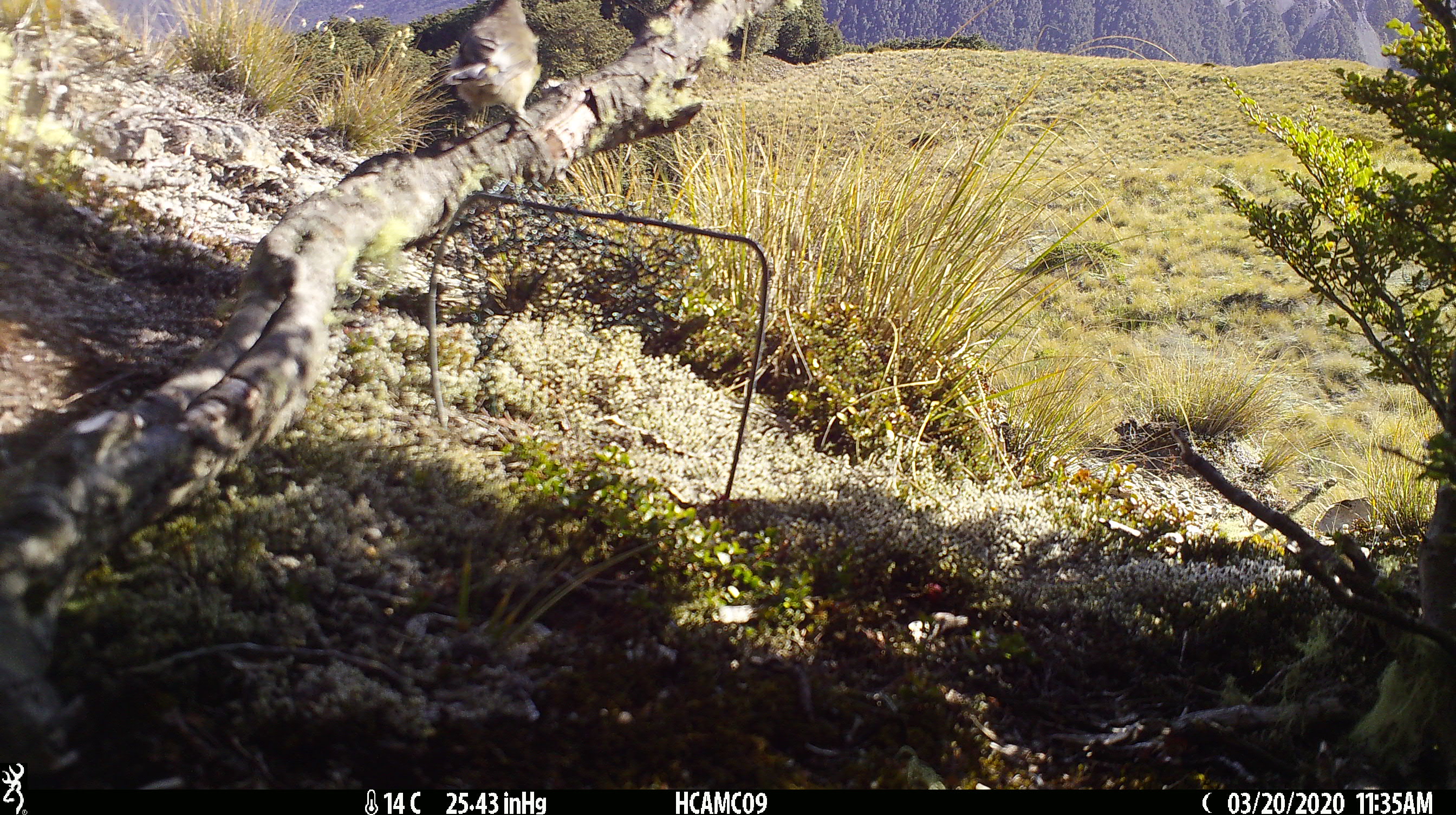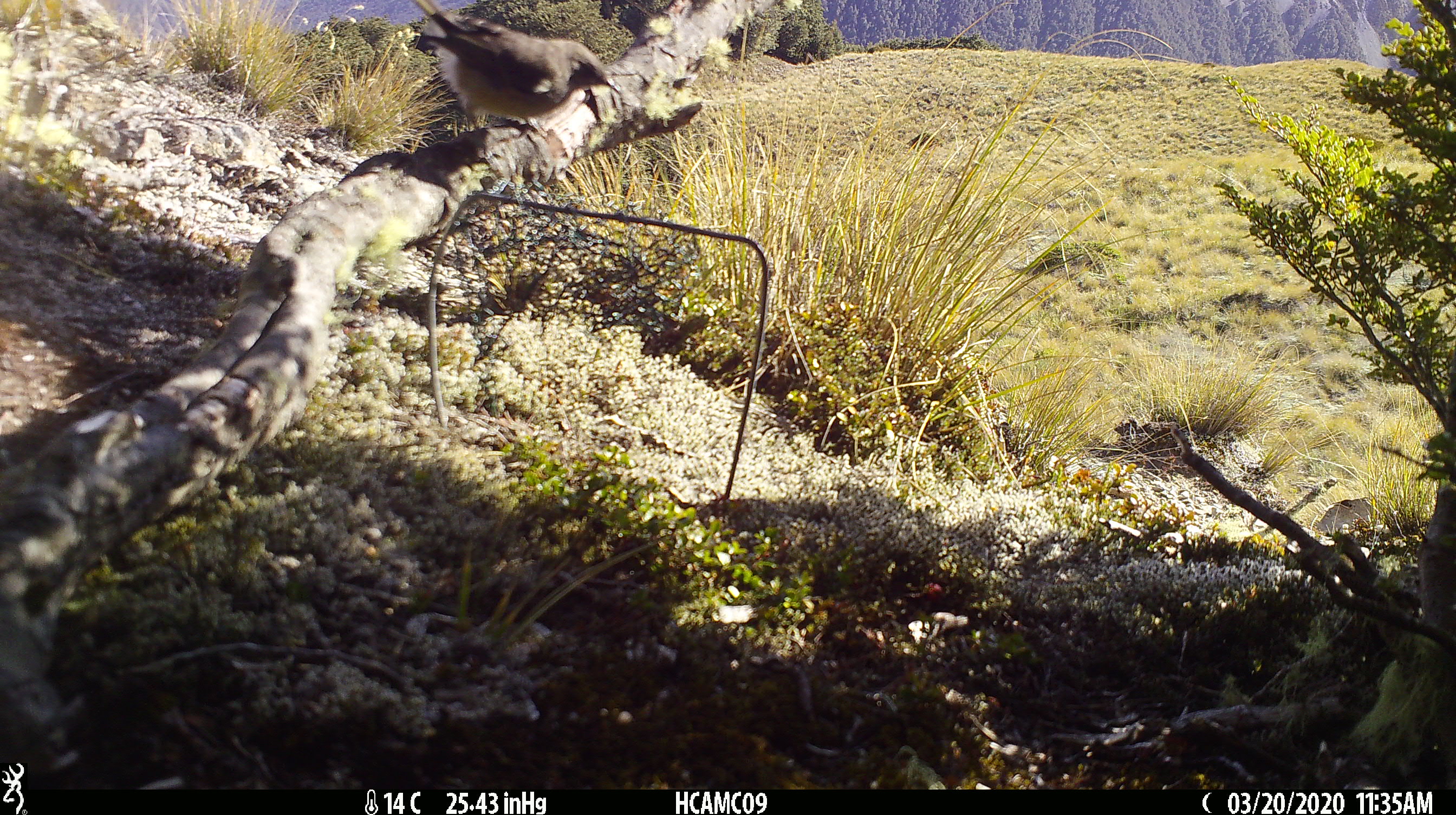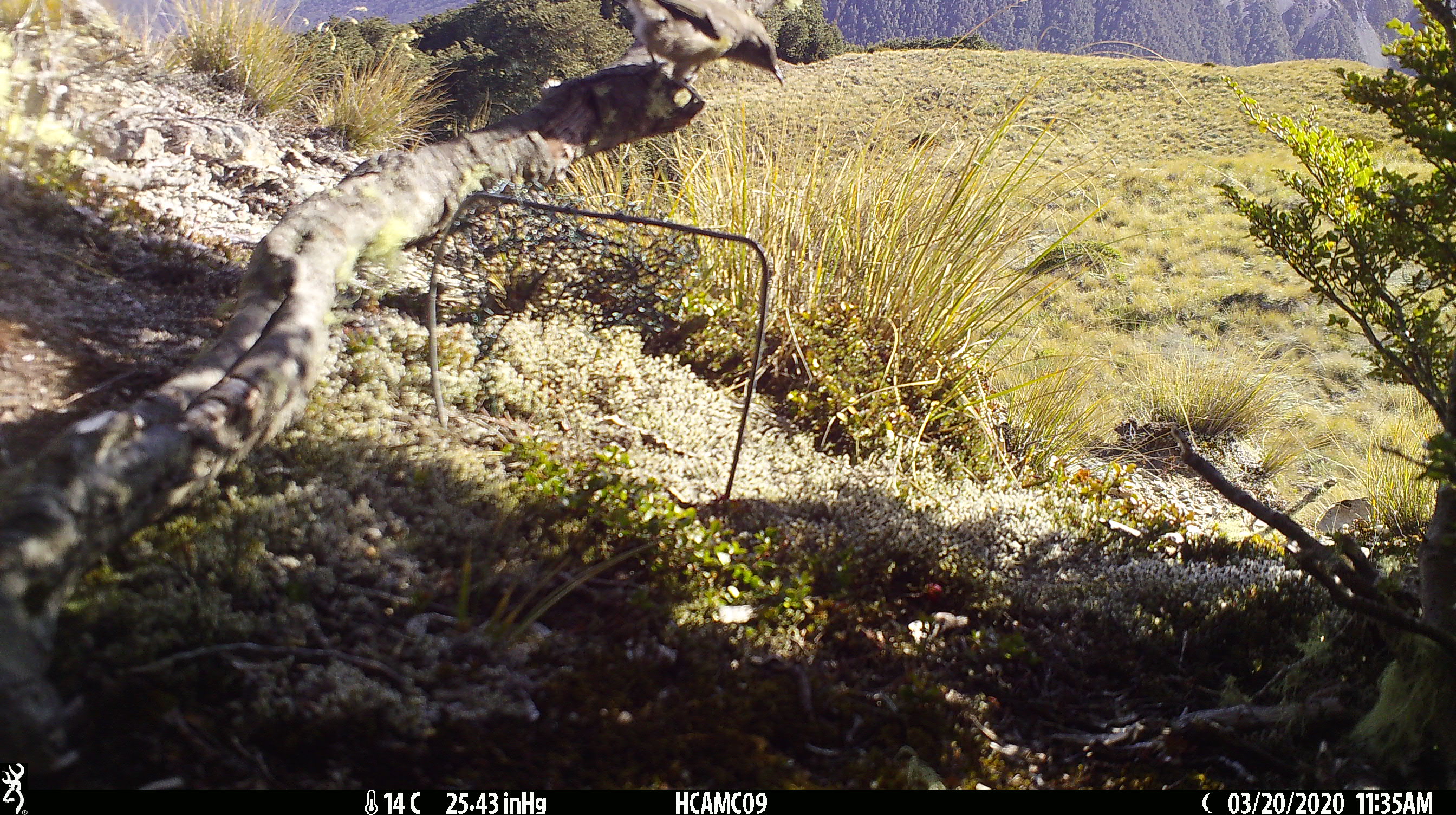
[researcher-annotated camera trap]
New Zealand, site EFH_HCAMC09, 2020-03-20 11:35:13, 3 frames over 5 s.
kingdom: Animalia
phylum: Chordata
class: Aves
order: Passeriformes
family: Meliphagidae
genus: Anthornis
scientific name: Anthornis melanura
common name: new zealand bellbird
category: bellbird